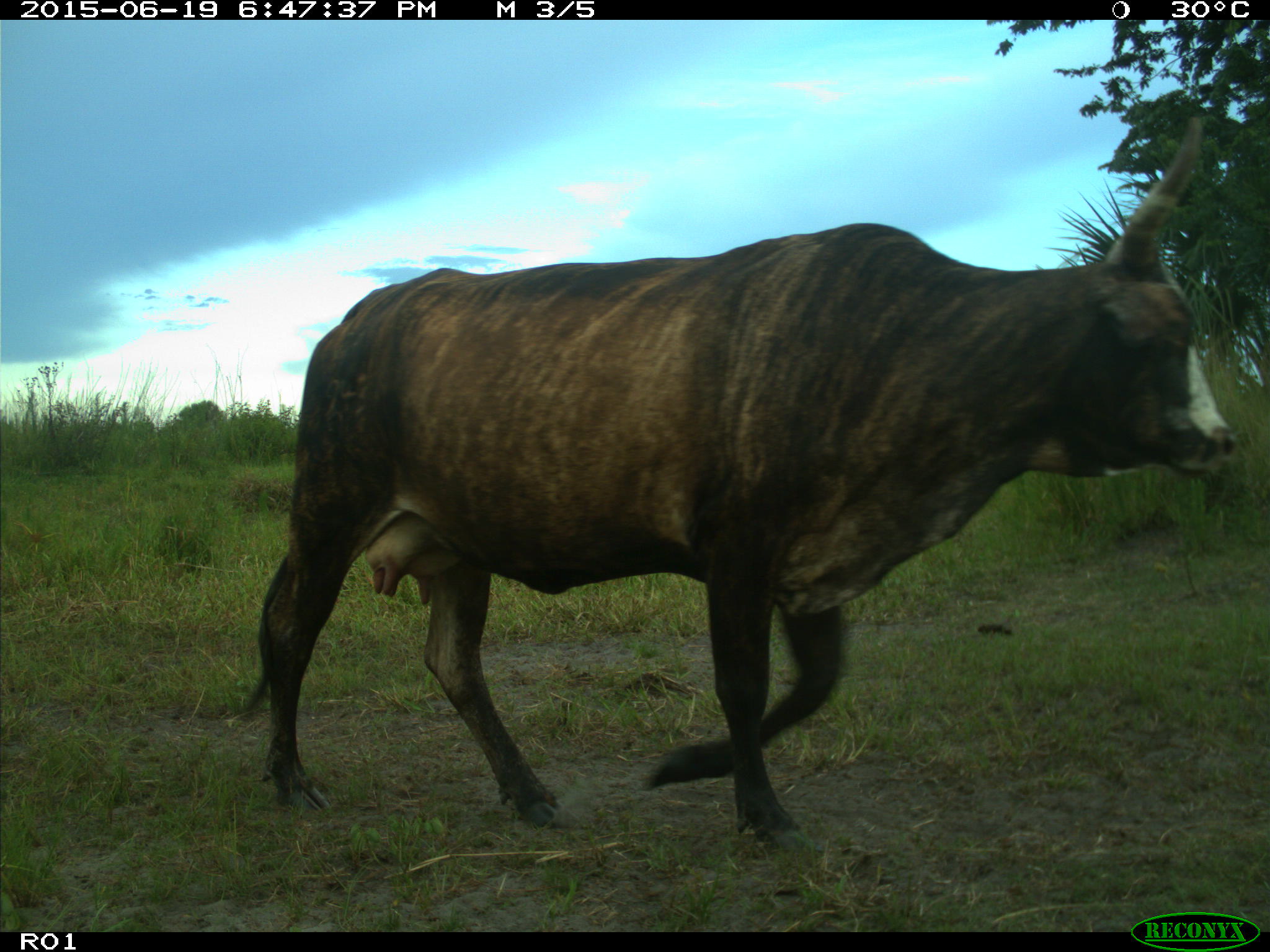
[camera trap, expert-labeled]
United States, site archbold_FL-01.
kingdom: Animalia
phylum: Chordata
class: Mammalia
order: Artiodactyla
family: Bovidae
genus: Bos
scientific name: Bos taurus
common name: domestic cow